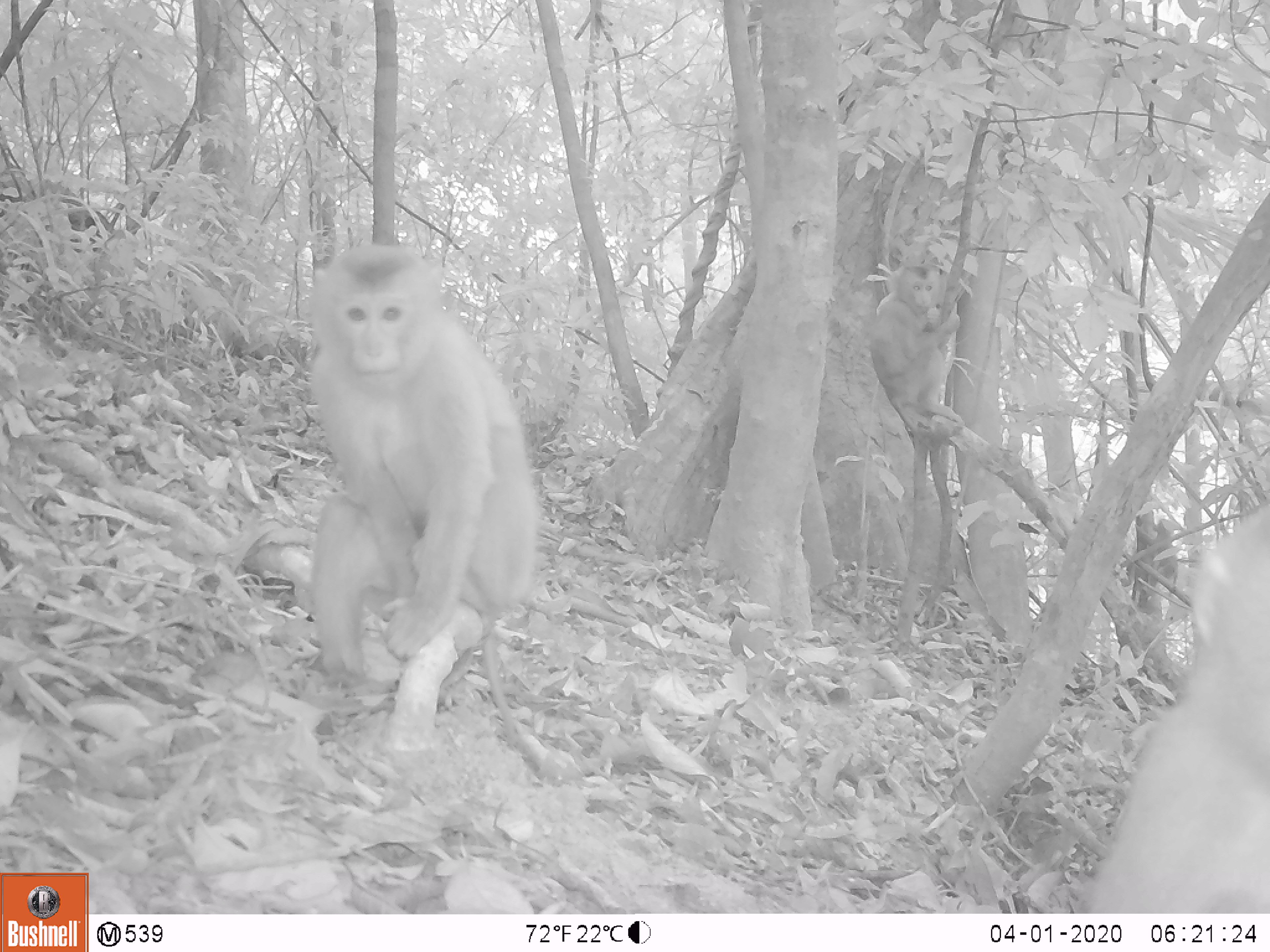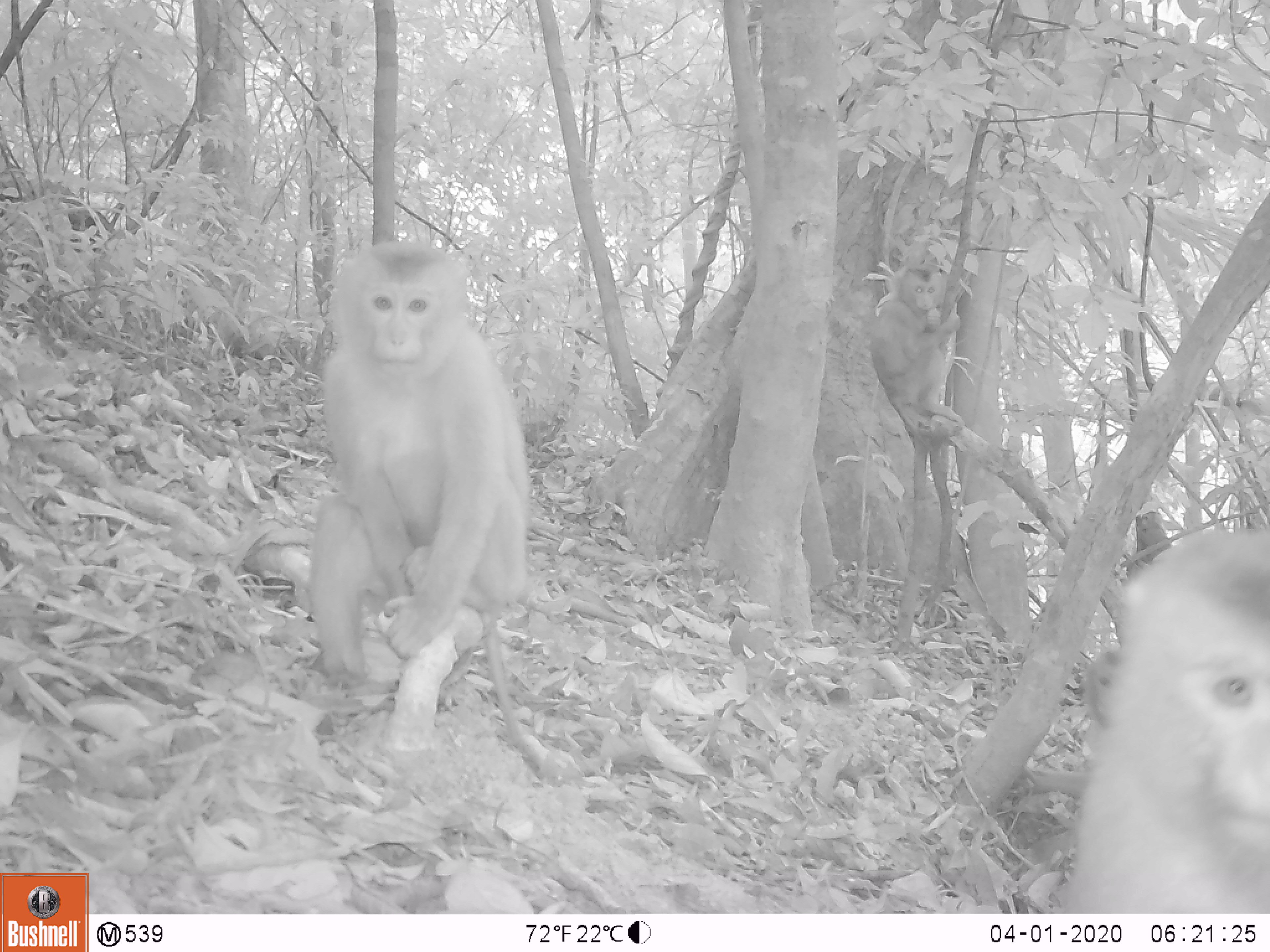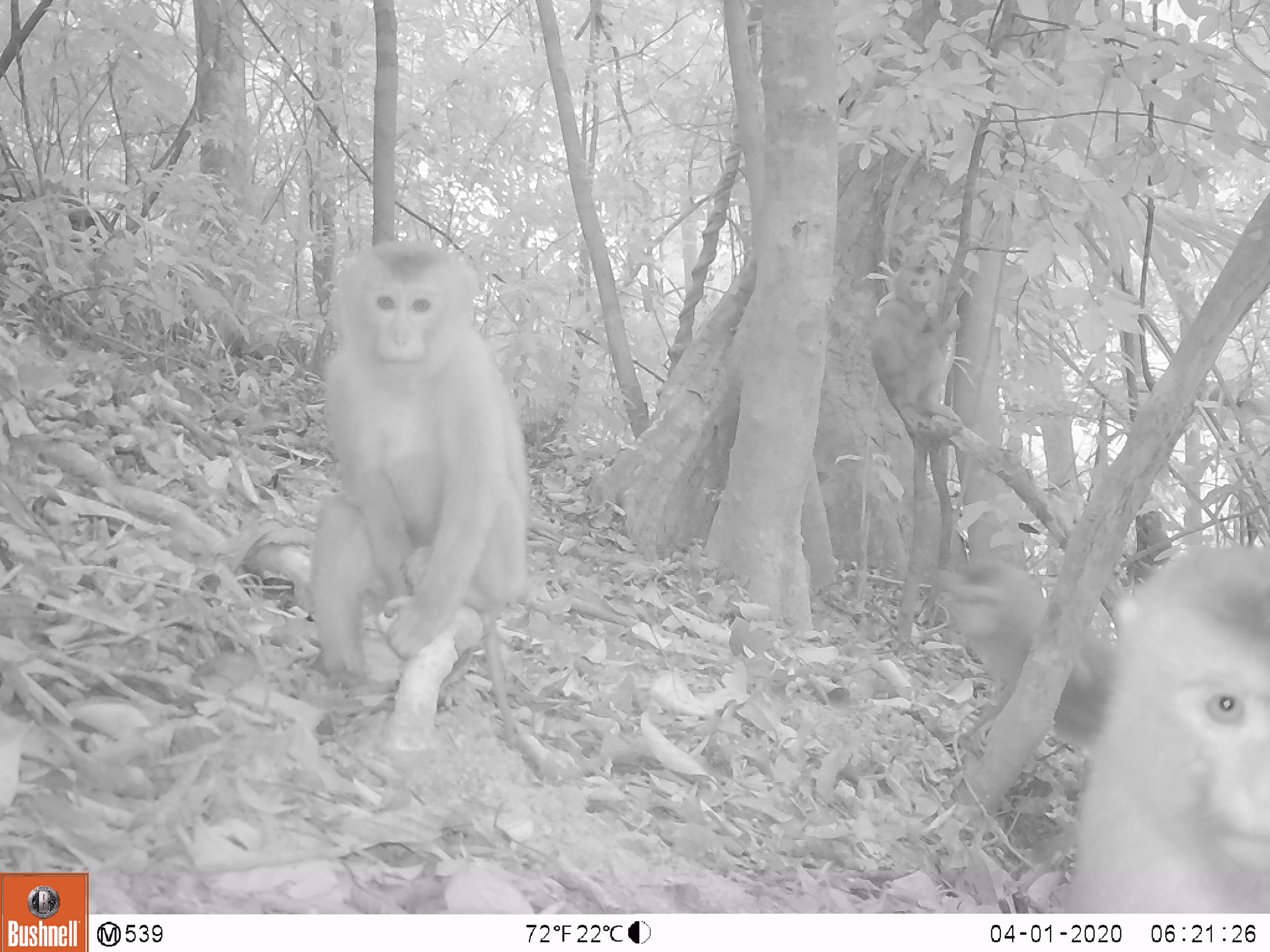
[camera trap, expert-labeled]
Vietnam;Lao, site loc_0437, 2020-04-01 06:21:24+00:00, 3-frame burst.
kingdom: Animalia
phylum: Chordata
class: Mammalia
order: Primates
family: Cercopithecidae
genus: Macaca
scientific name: Macaca nemestrina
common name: pig-tailed macaque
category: pig tailed macaque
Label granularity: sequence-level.